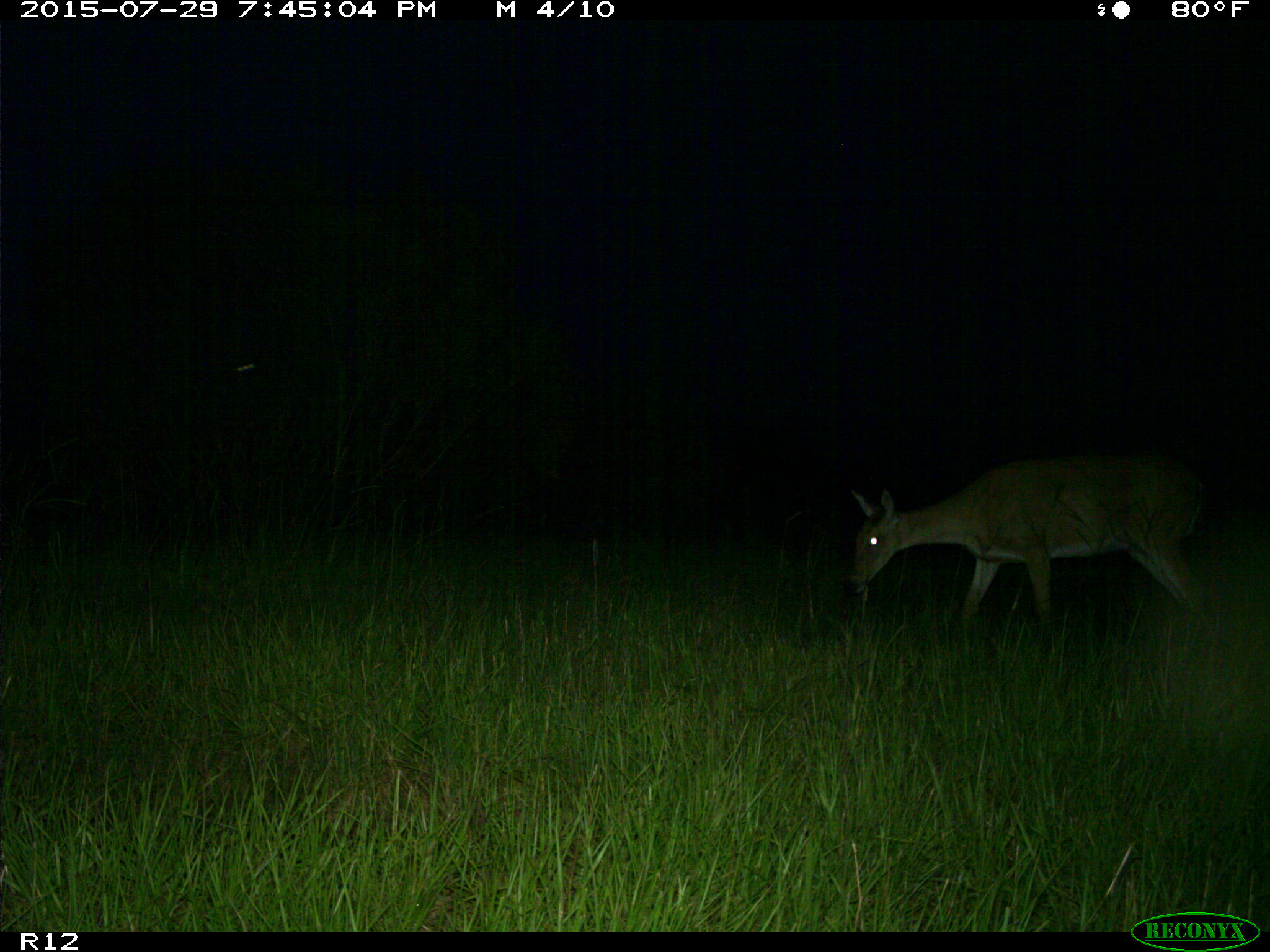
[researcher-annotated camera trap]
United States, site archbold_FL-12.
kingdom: Animalia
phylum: Chordata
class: Mammalia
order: Artiodactyla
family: Cervidae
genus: Odocoileus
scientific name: Odocoileus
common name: deer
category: unidentified deer